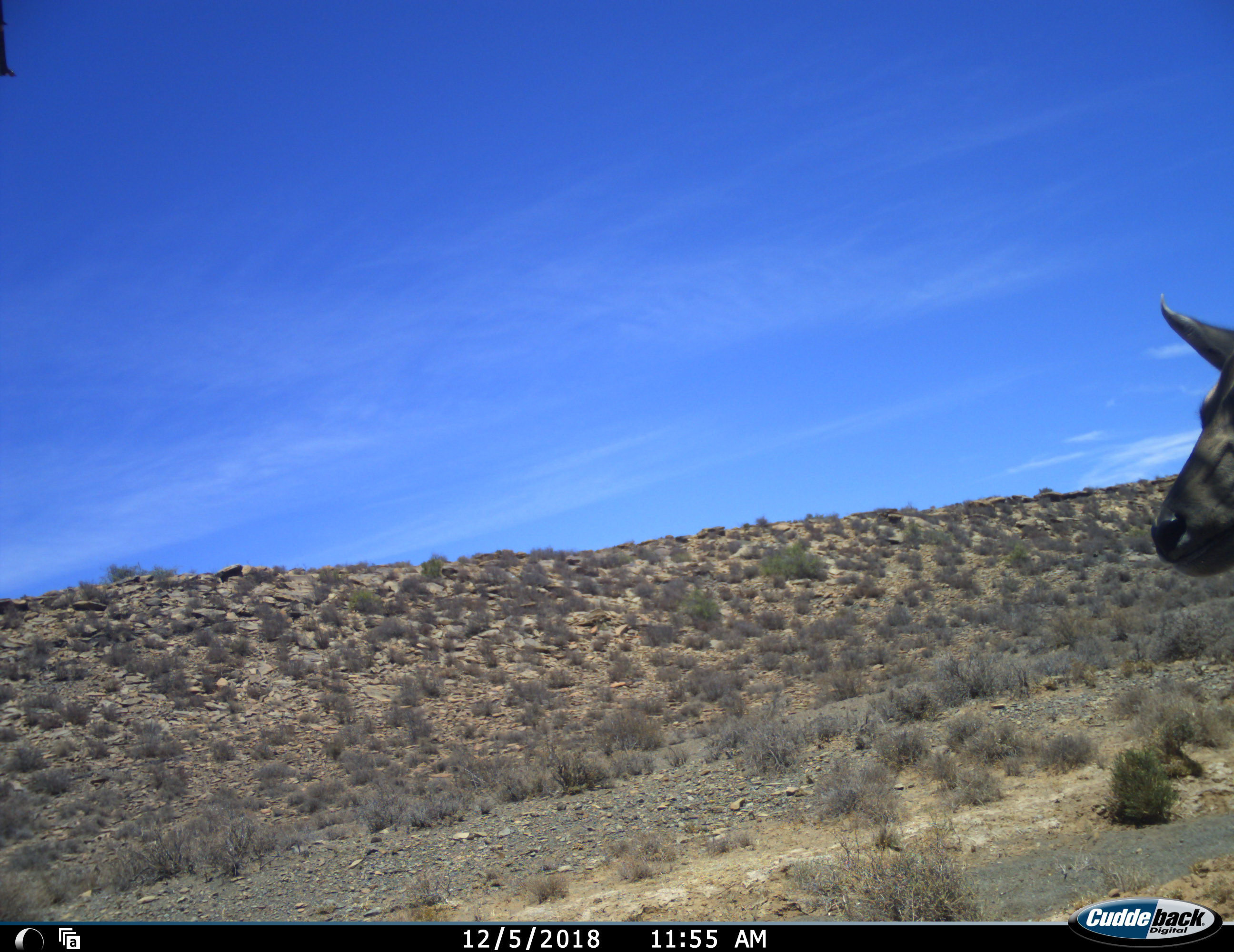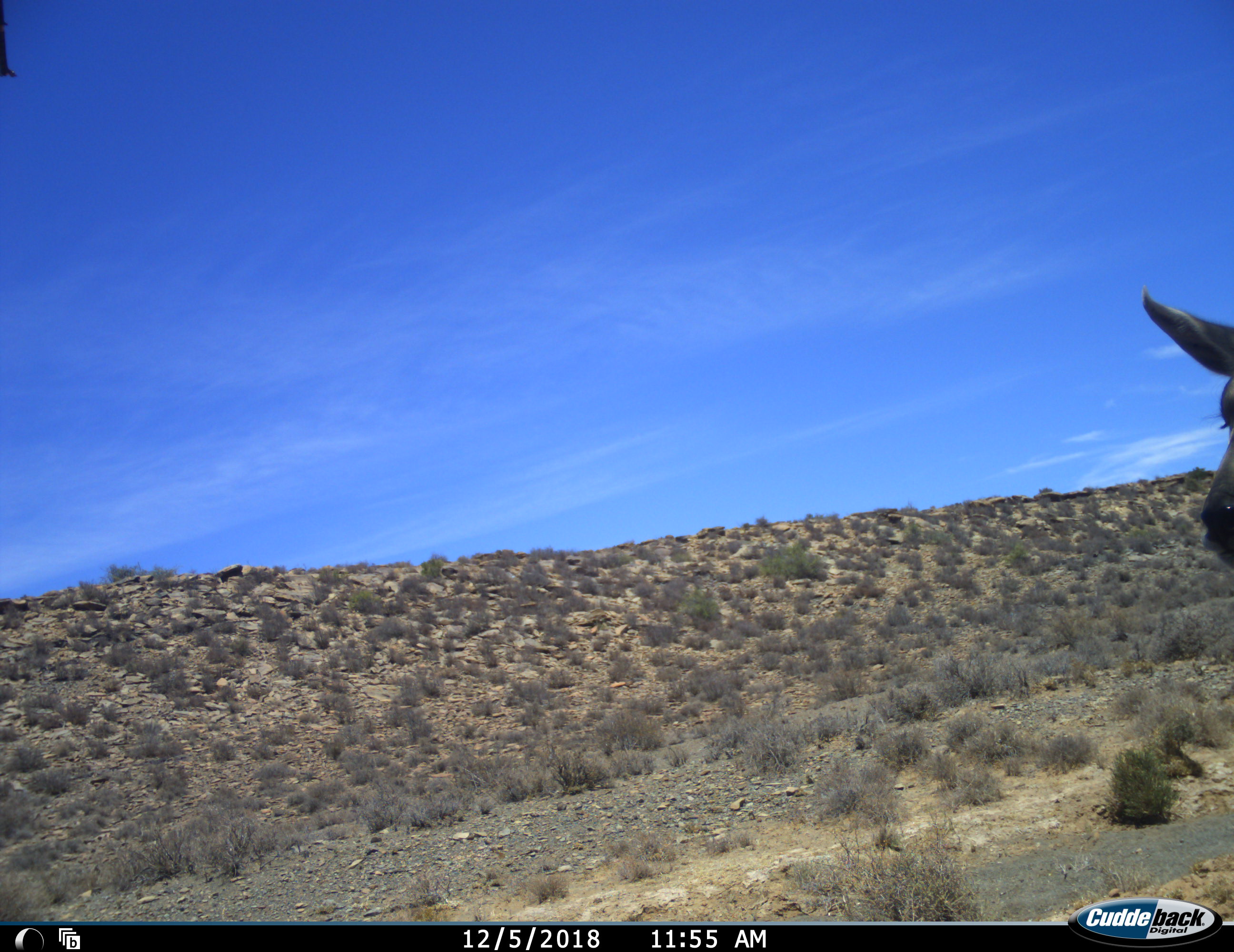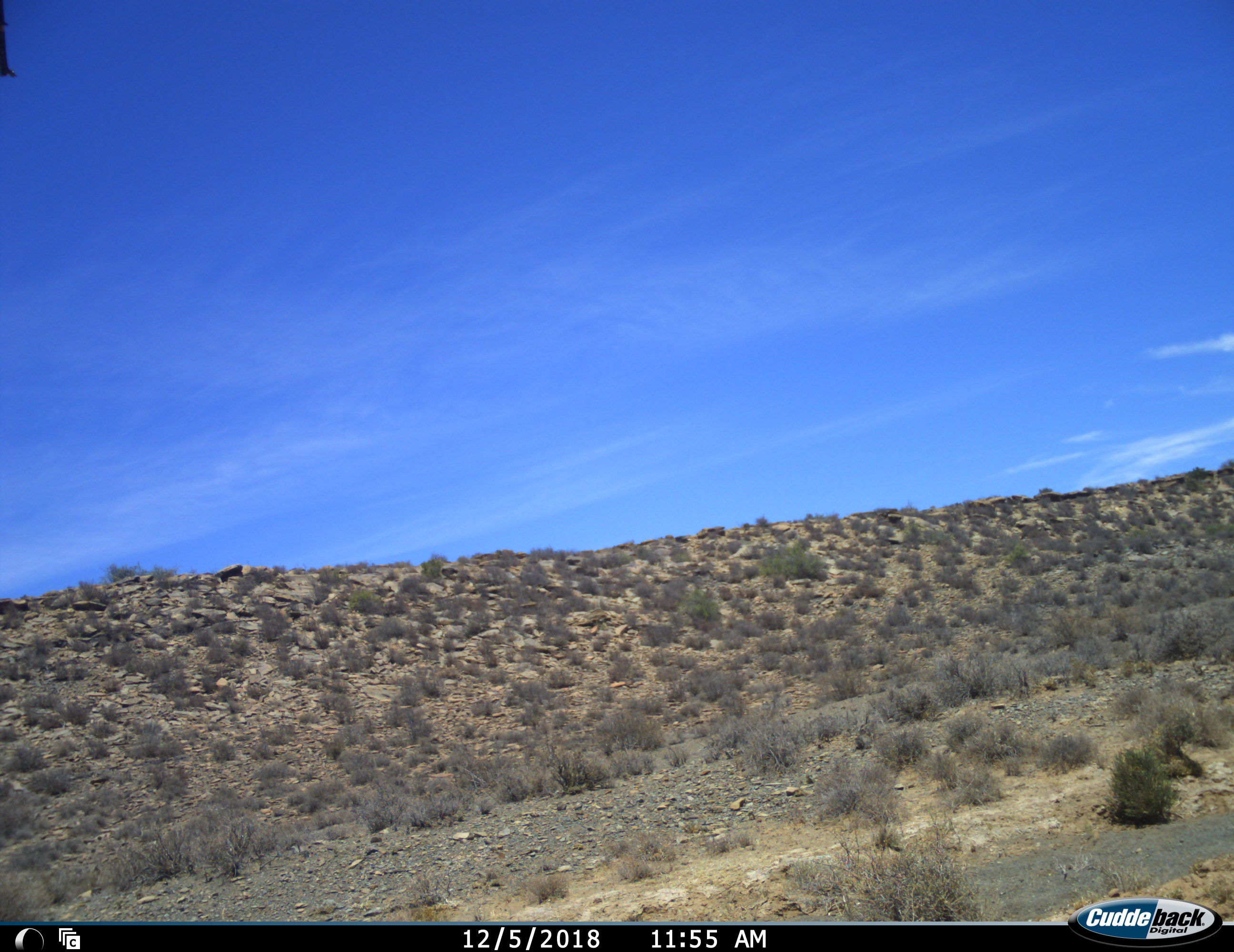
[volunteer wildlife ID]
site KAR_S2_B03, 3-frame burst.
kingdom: Animalia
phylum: Chordata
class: Mammalia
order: Artiodactyla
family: Bovidae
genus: Tragelaphus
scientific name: Tragelaphus oryx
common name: eland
Eland (Tragelaphus oryx), count 1. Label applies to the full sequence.